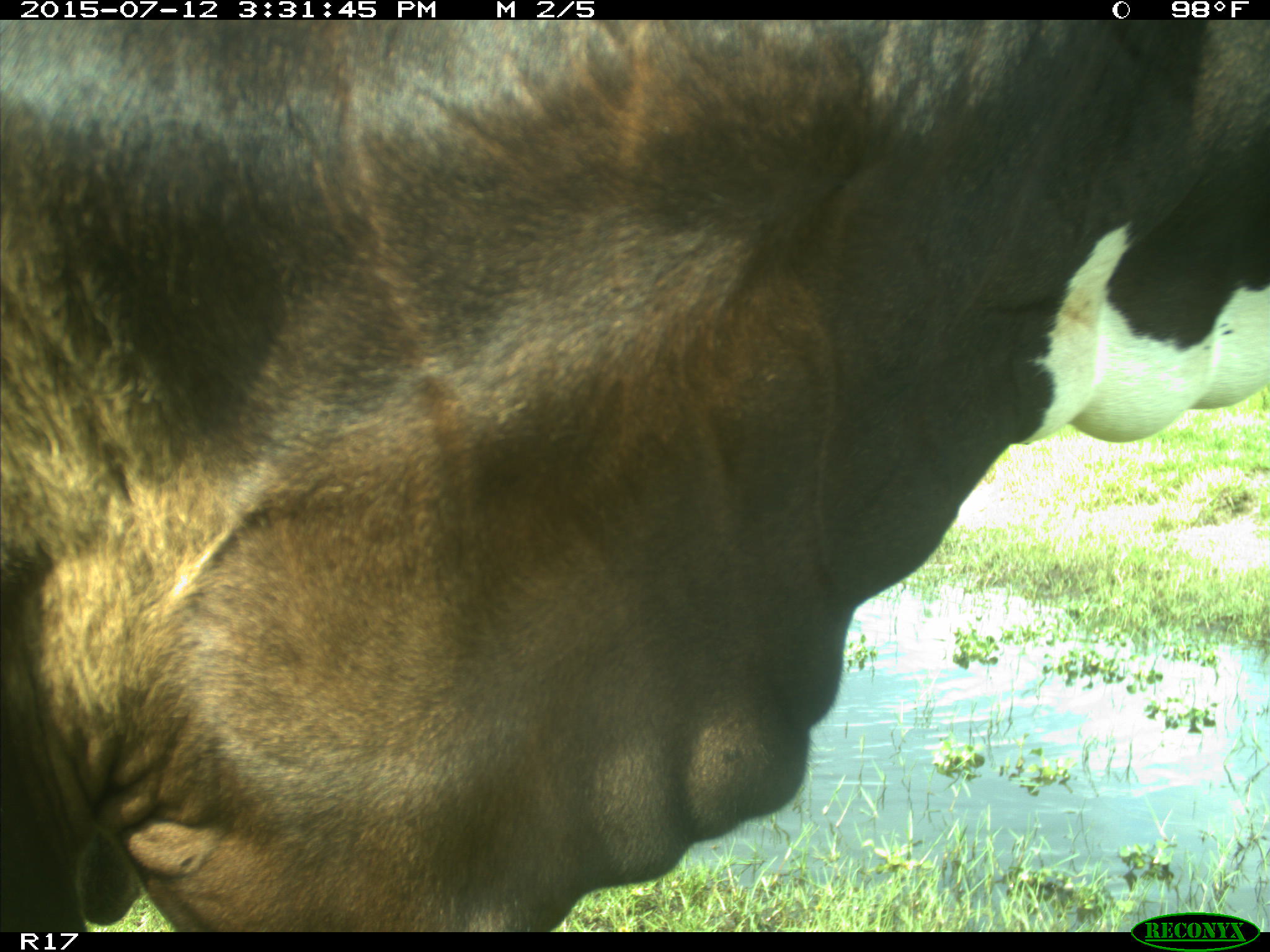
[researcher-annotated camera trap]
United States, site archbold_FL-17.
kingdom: Animalia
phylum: Chordata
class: Mammalia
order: Artiodactyla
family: Bovidae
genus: Bos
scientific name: Bos taurus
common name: domestic cow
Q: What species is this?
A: Bos taurus (domestic cow).